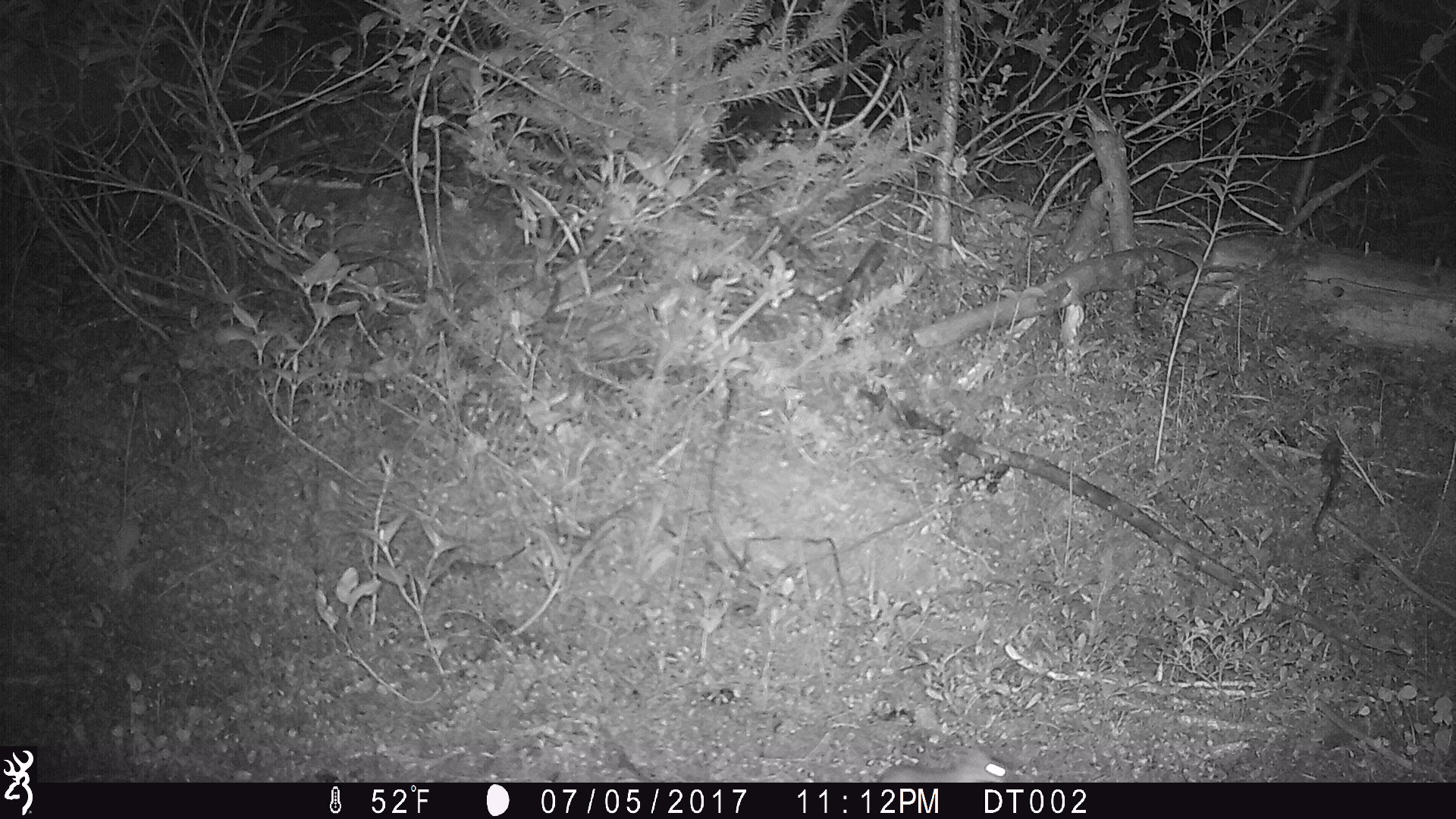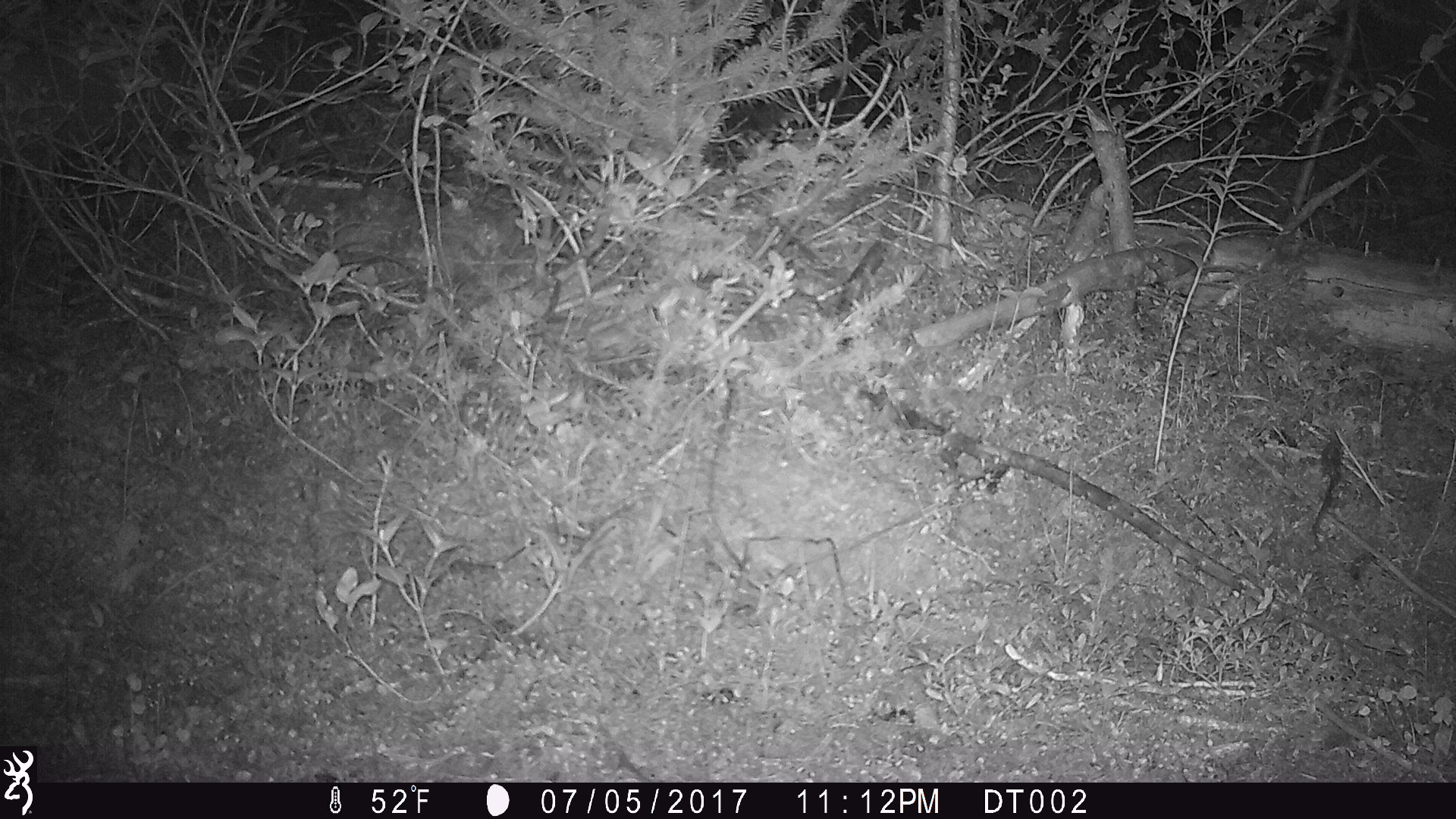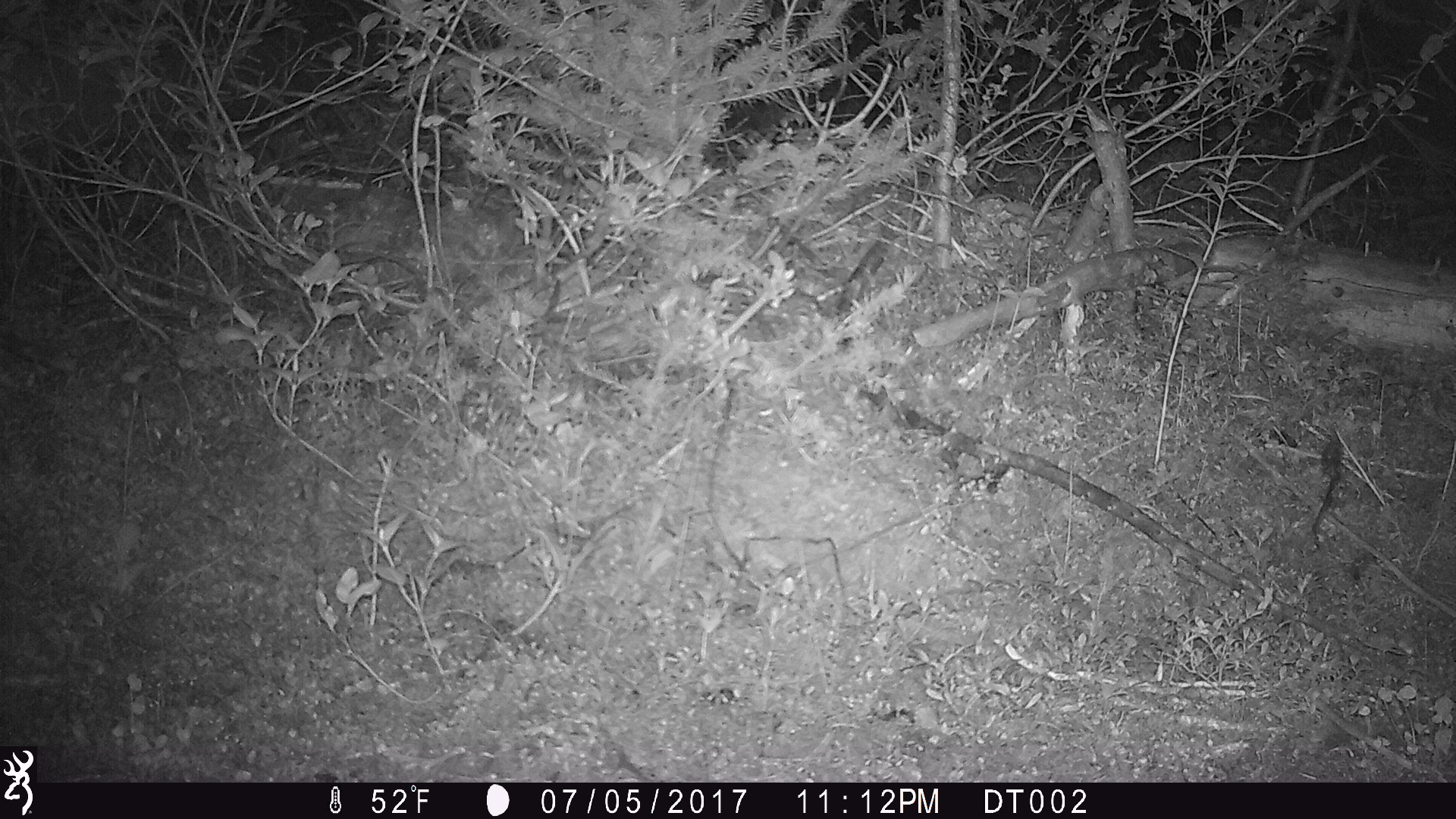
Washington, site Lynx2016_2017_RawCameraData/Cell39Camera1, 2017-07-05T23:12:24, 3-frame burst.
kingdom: Animalia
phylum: Chordata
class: Mammalia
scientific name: Mammalia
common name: small mammal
Small mammal (Mammalia). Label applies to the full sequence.